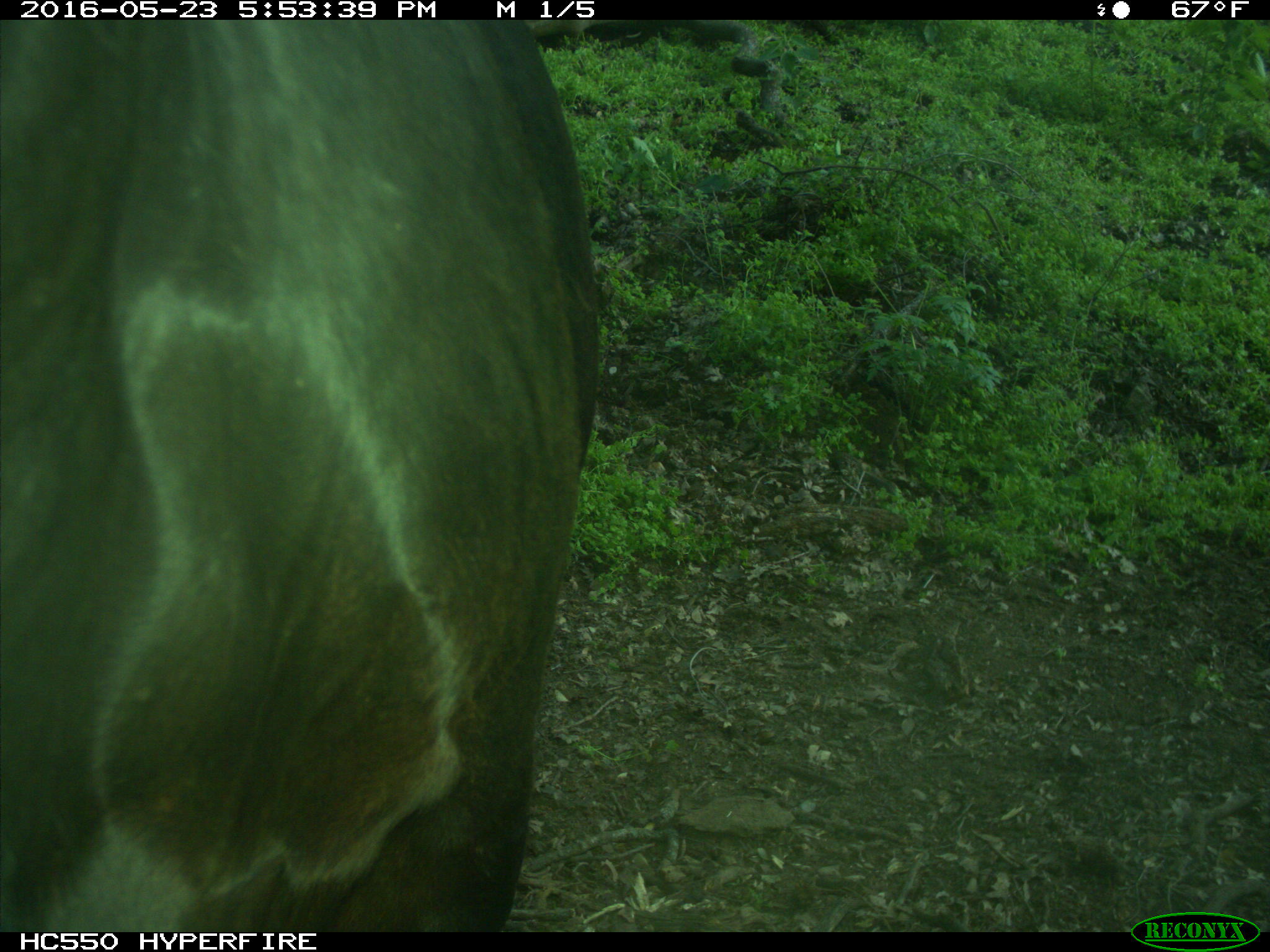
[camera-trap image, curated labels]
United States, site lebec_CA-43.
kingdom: Animalia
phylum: Chordata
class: Mammalia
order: Artiodactyla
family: Bovidae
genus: Bos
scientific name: Bos taurus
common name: domestic cow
Bos taurus (domestic cow).